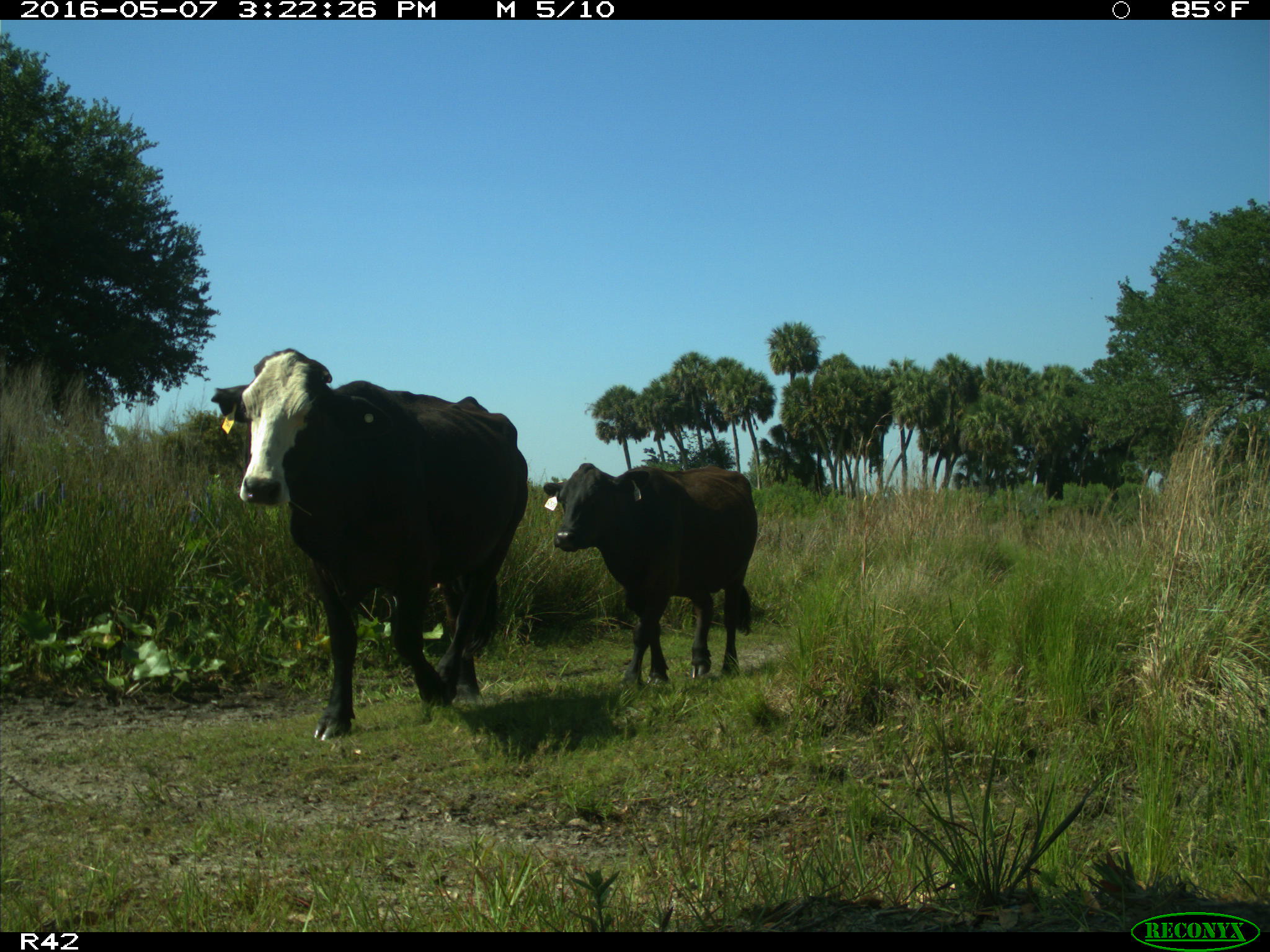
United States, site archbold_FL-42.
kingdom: Animalia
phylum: Chordata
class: Mammalia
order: Artiodactyla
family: Bovidae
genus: Bos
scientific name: Bos taurus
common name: domestic cow